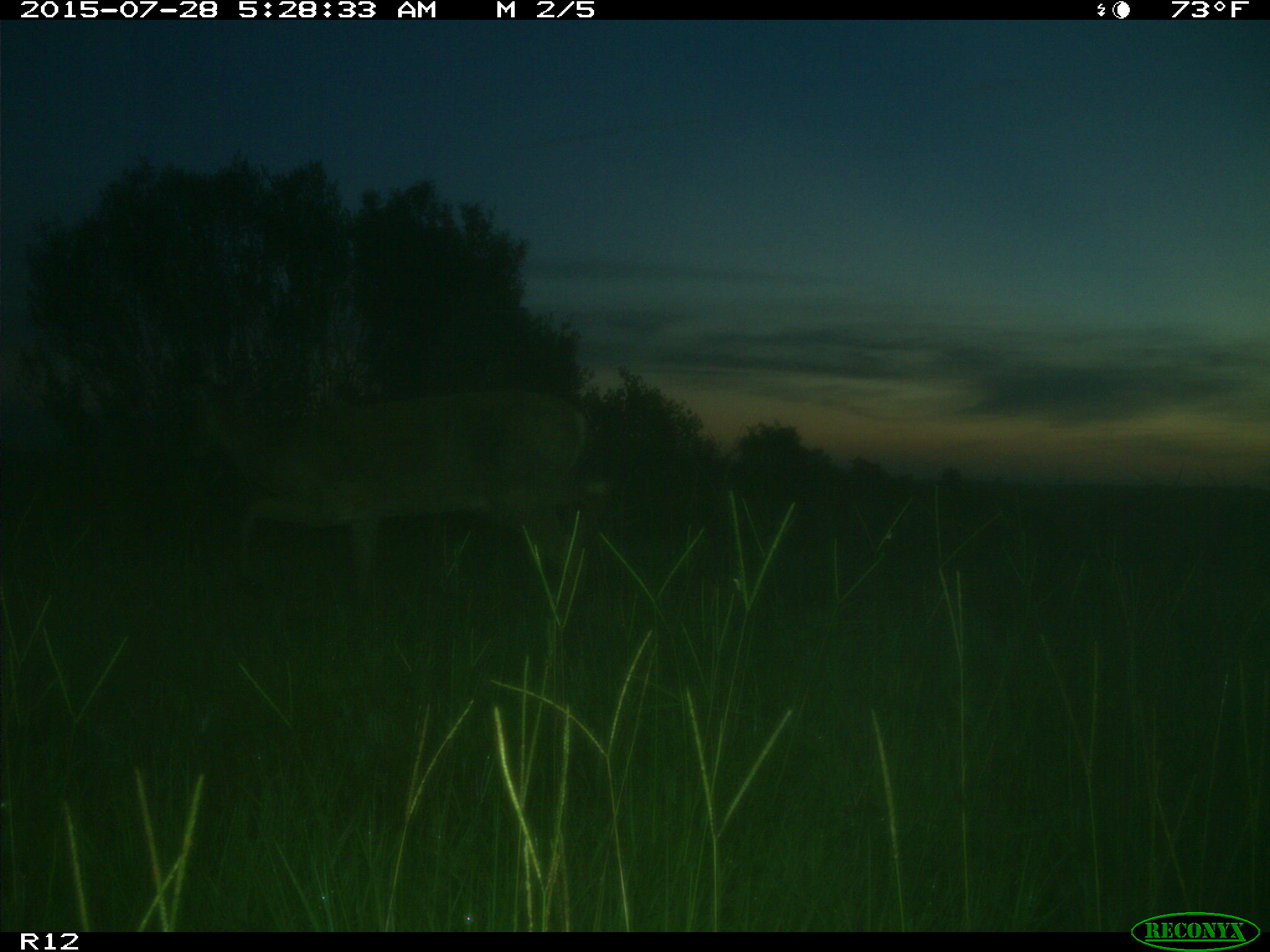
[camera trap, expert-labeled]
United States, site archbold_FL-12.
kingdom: Animalia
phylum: Chordata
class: Mammalia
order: Artiodactyla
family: Cervidae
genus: Odocoileus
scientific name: Odocoileus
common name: deer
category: unidentified deer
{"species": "unidentified deer (deer) (Odocoileus)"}